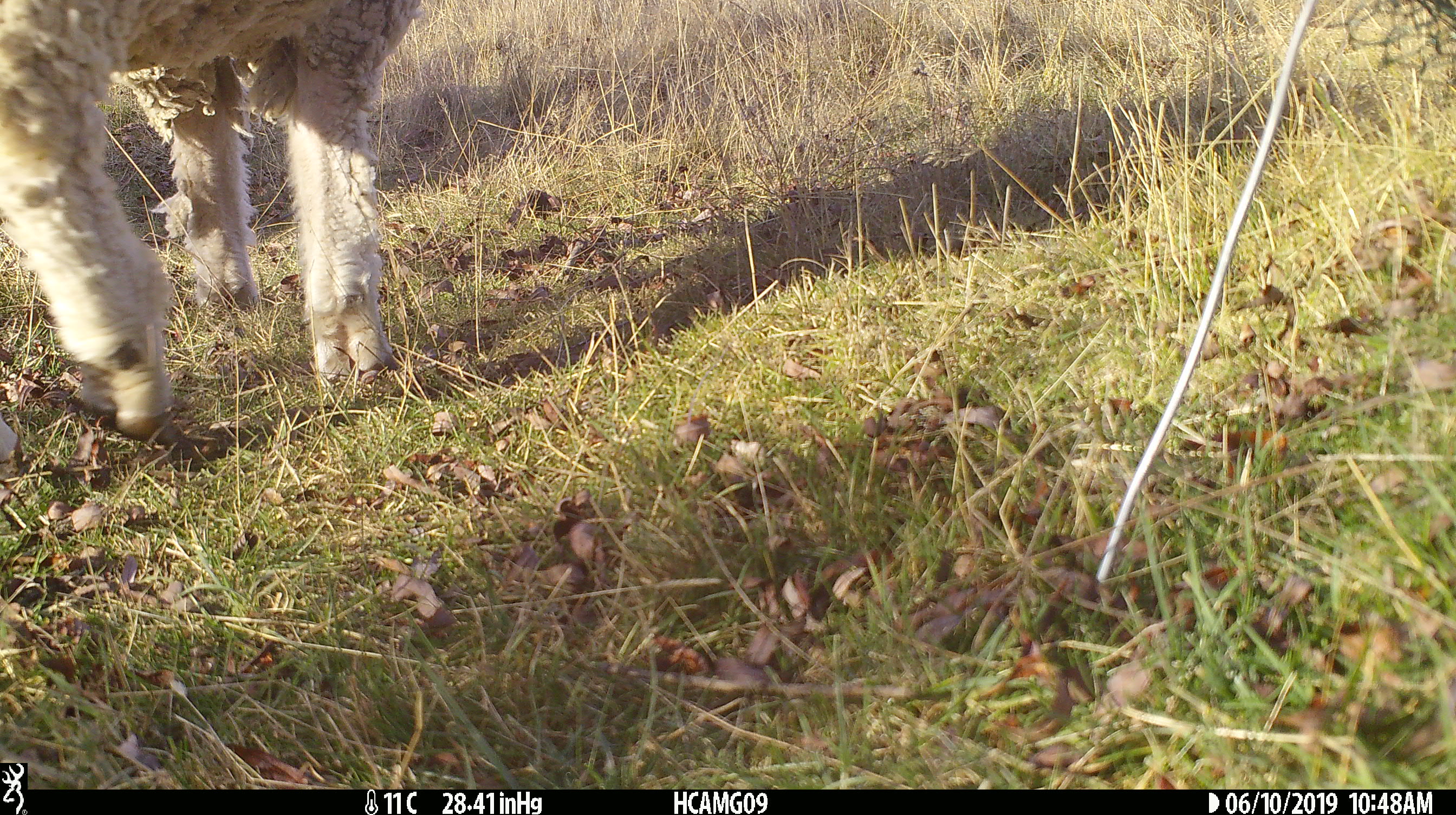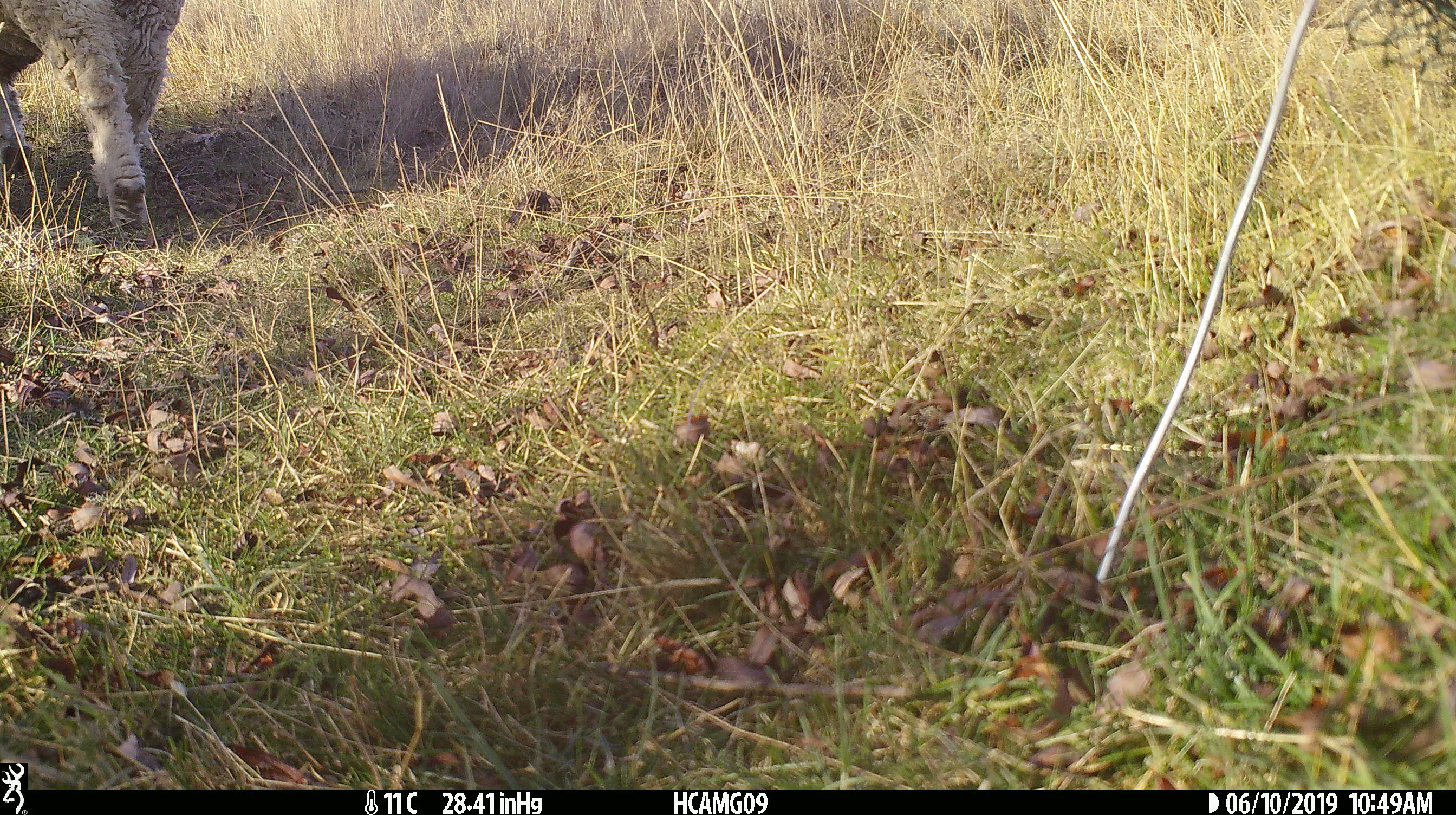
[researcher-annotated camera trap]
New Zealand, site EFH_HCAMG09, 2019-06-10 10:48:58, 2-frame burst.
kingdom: Animalia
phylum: Chordata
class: Mammalia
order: Artiodactyla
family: Bovidae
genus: Ovis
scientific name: Ovis aries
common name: domestic sheep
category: sheep